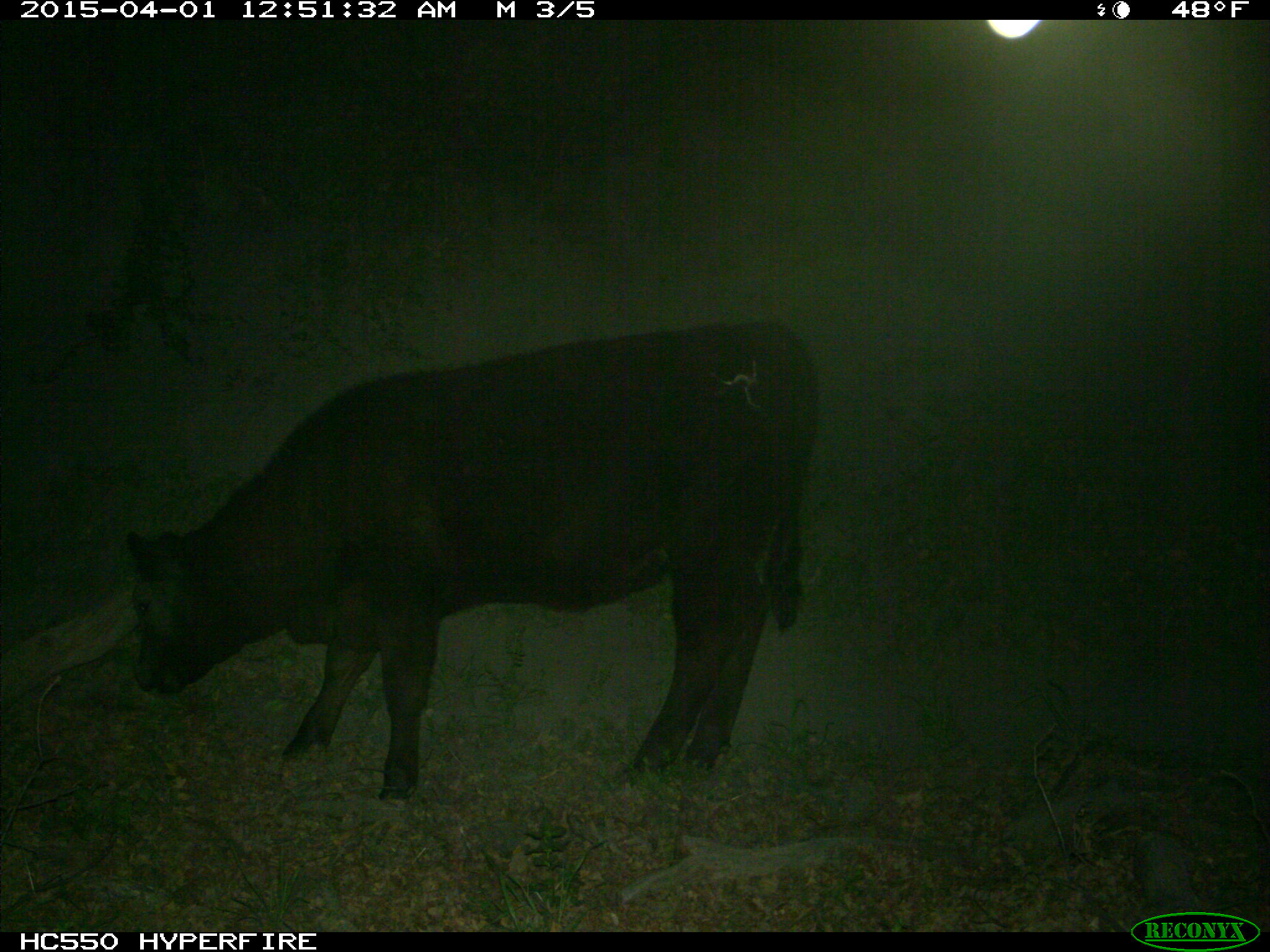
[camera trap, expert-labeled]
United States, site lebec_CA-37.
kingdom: Animalia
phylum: Chordata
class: Mammalia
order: Artiodactyla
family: Bovidae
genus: Bos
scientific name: Bos taurus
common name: domestic cow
Bos taurus (domestic cow).